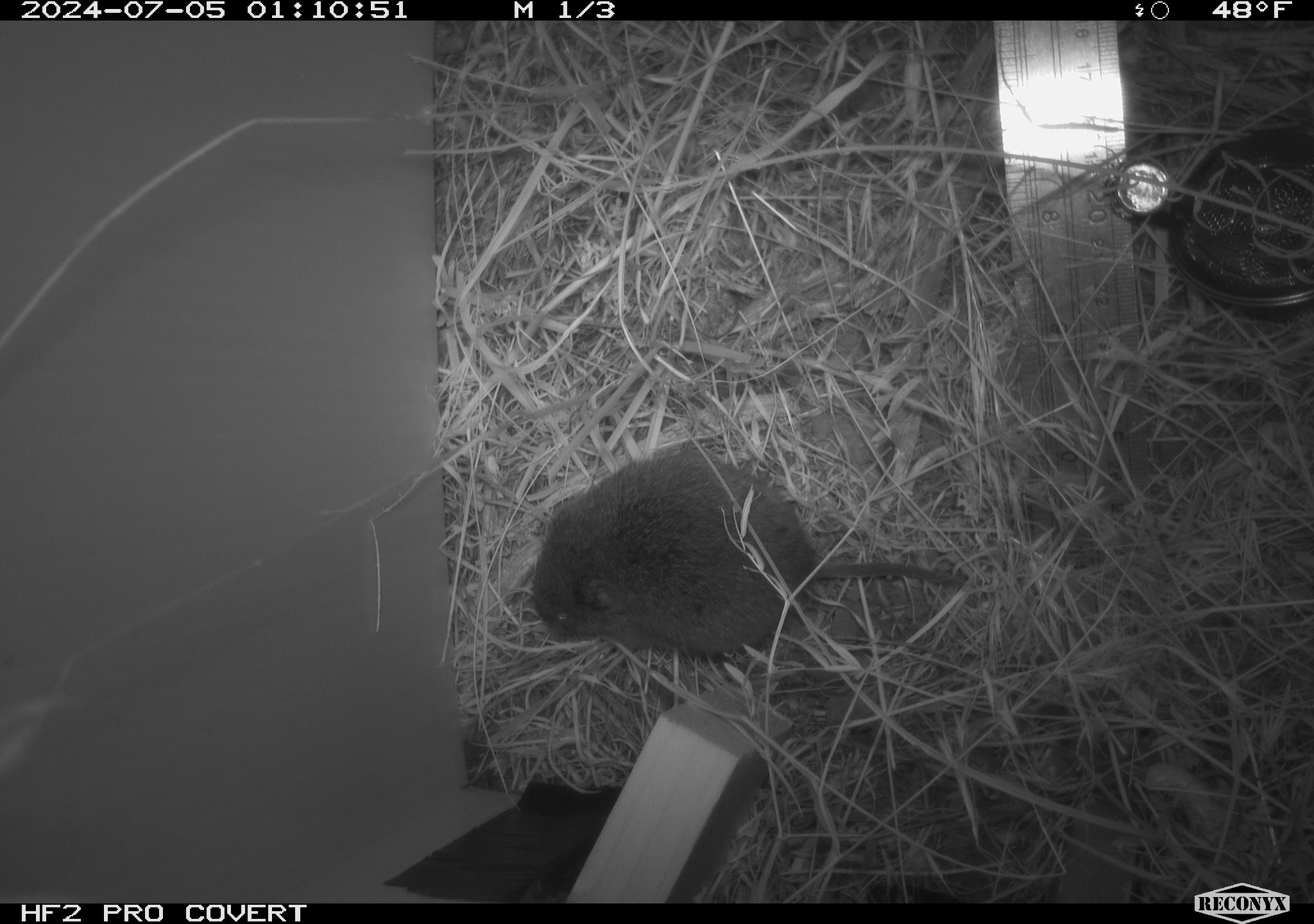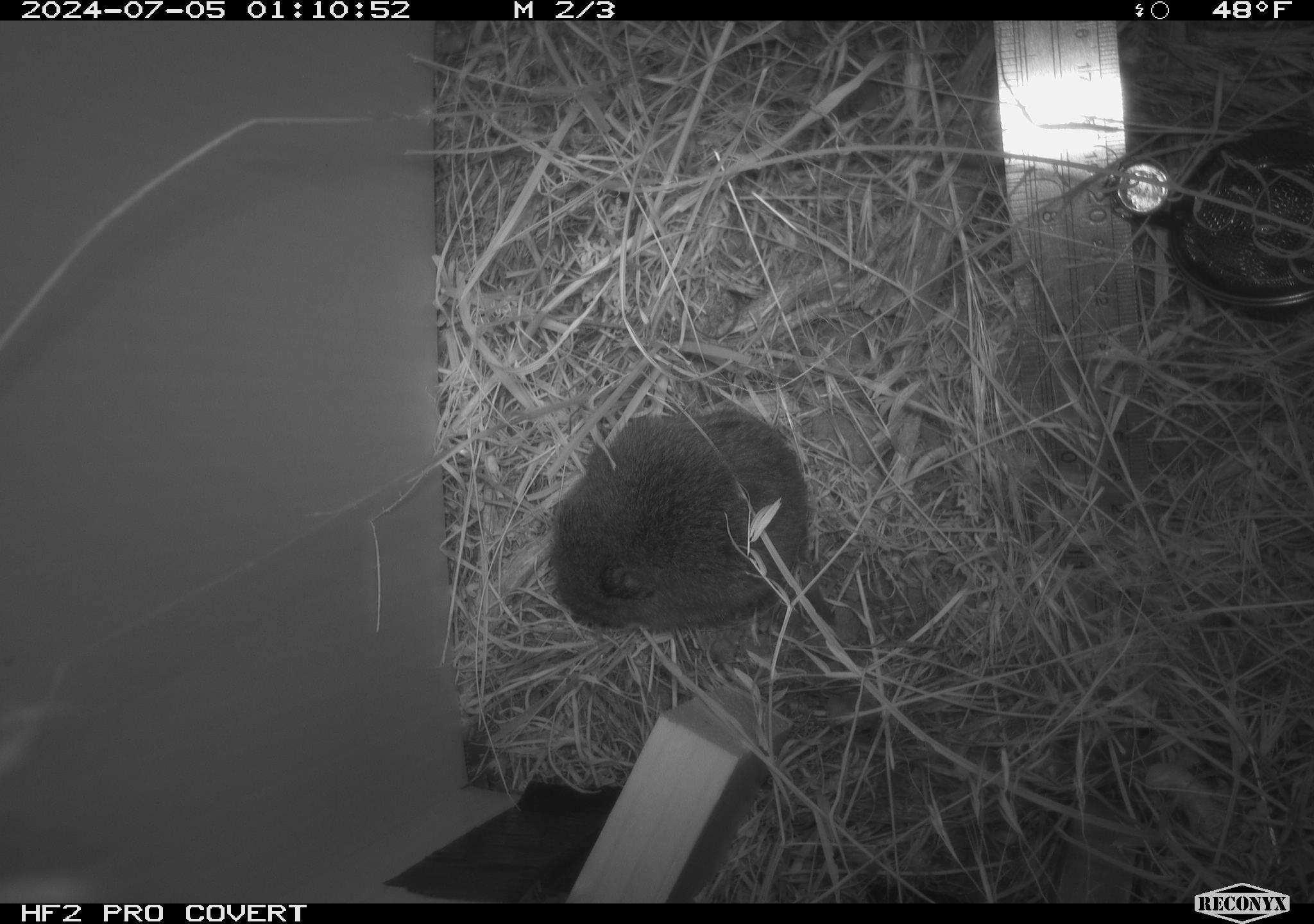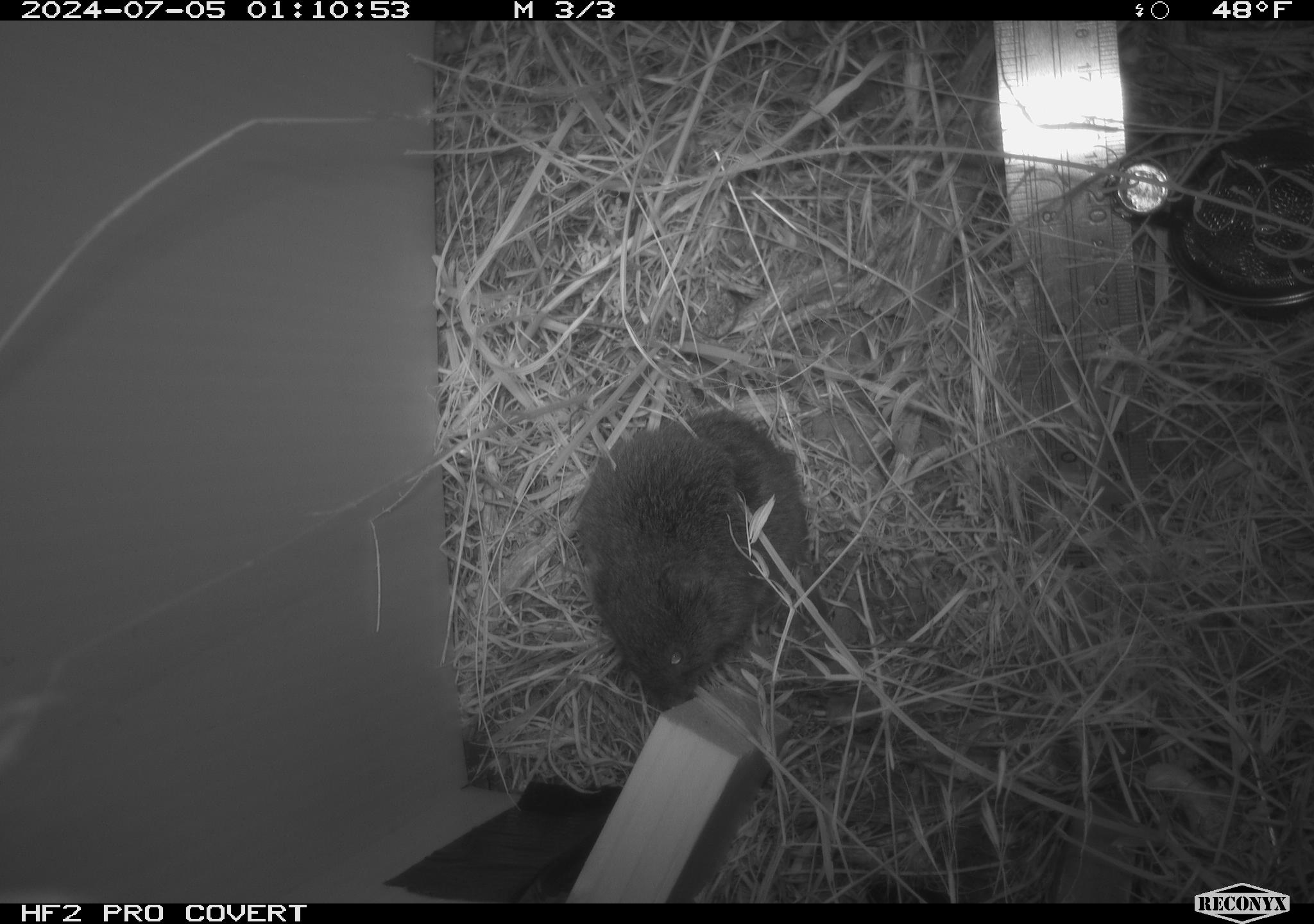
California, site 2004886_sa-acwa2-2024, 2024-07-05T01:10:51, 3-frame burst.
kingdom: Animalia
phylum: Chordata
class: Mammalia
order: Rodentia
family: Cricetidae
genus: Microtus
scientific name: Microtus californicus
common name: california vole